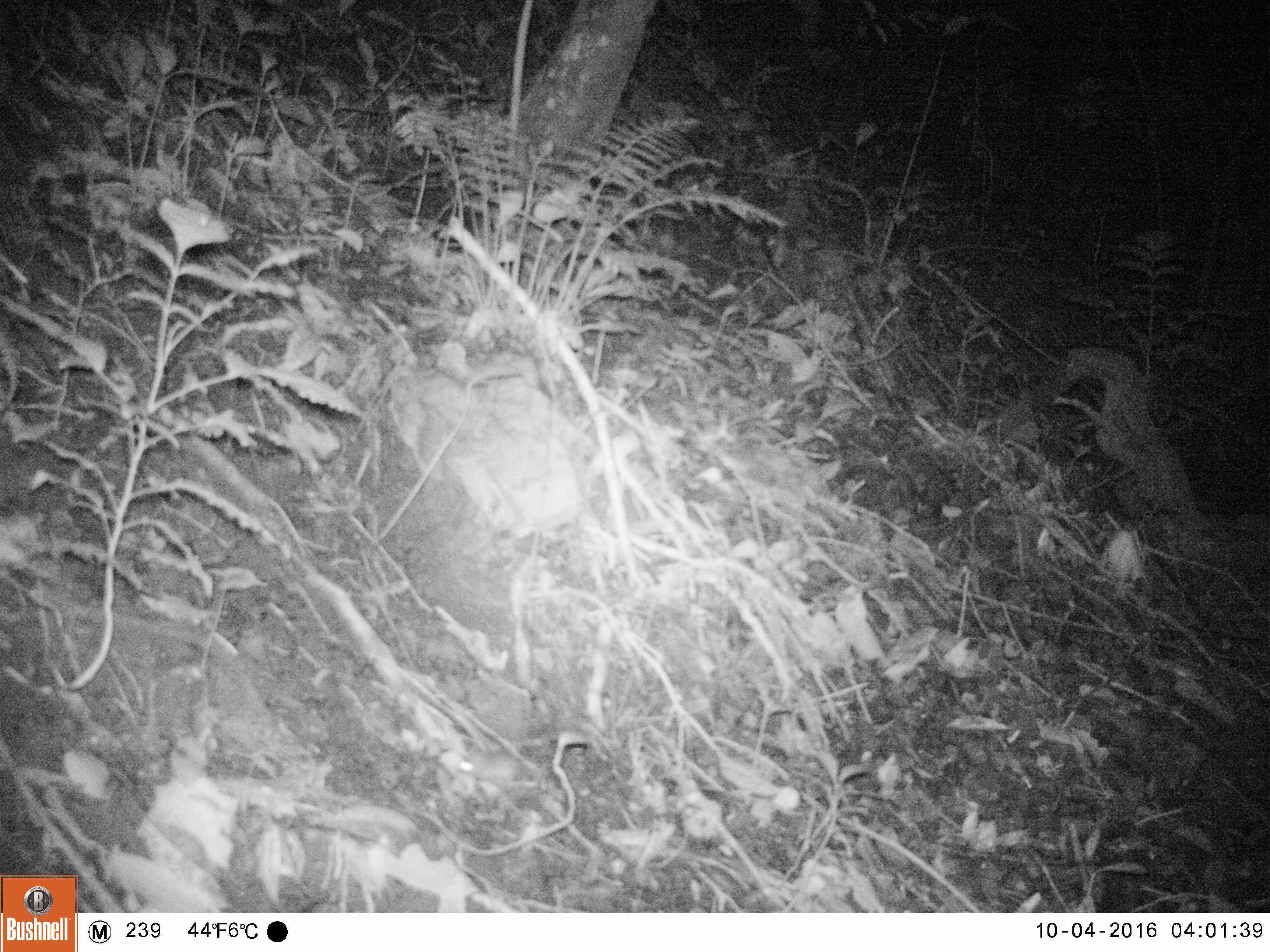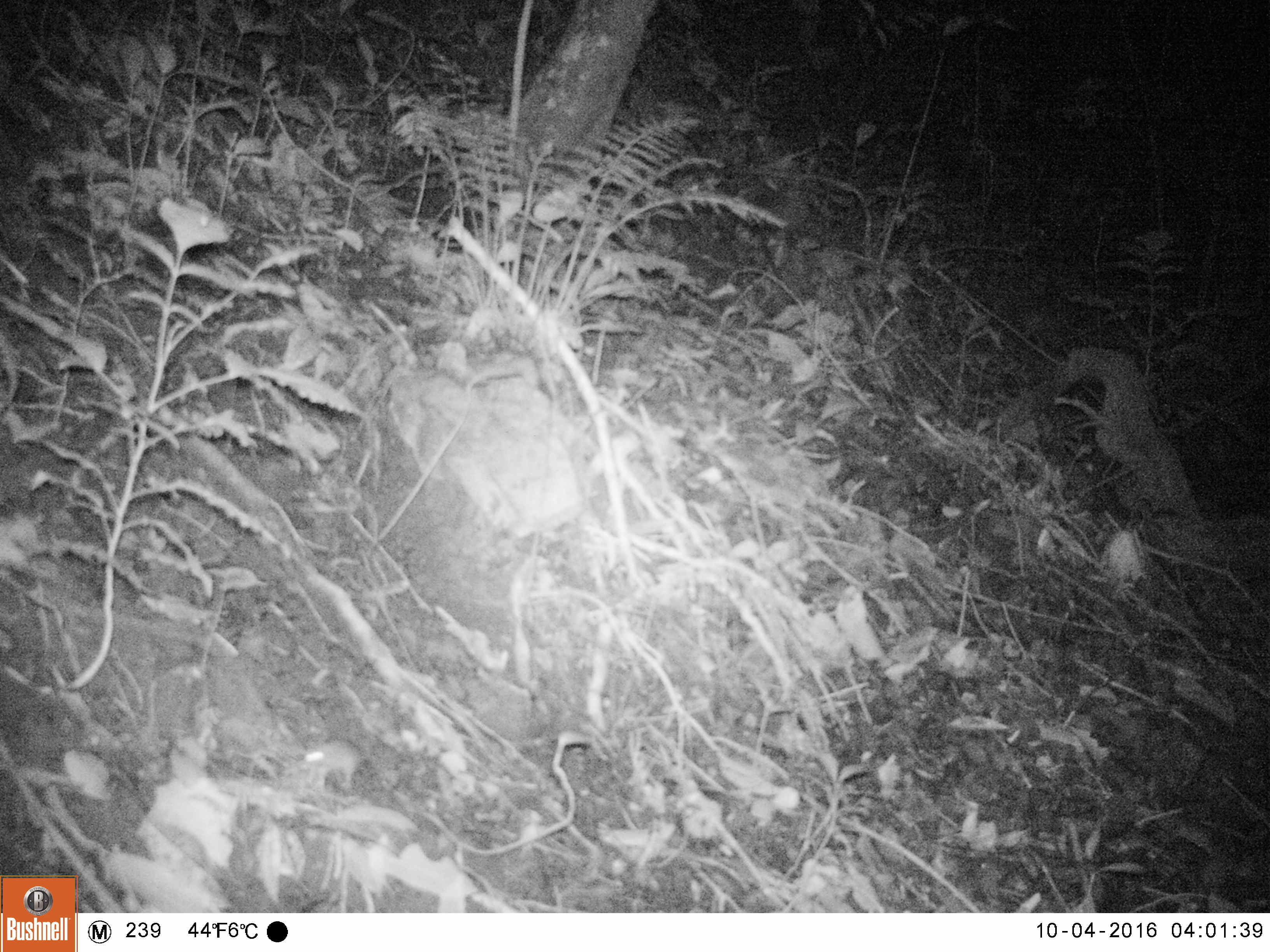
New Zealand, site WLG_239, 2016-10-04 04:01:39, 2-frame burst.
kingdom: Animalia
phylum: Chordata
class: Mammalia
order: Rodentia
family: Muridae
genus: Mus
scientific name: Mus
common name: mouse